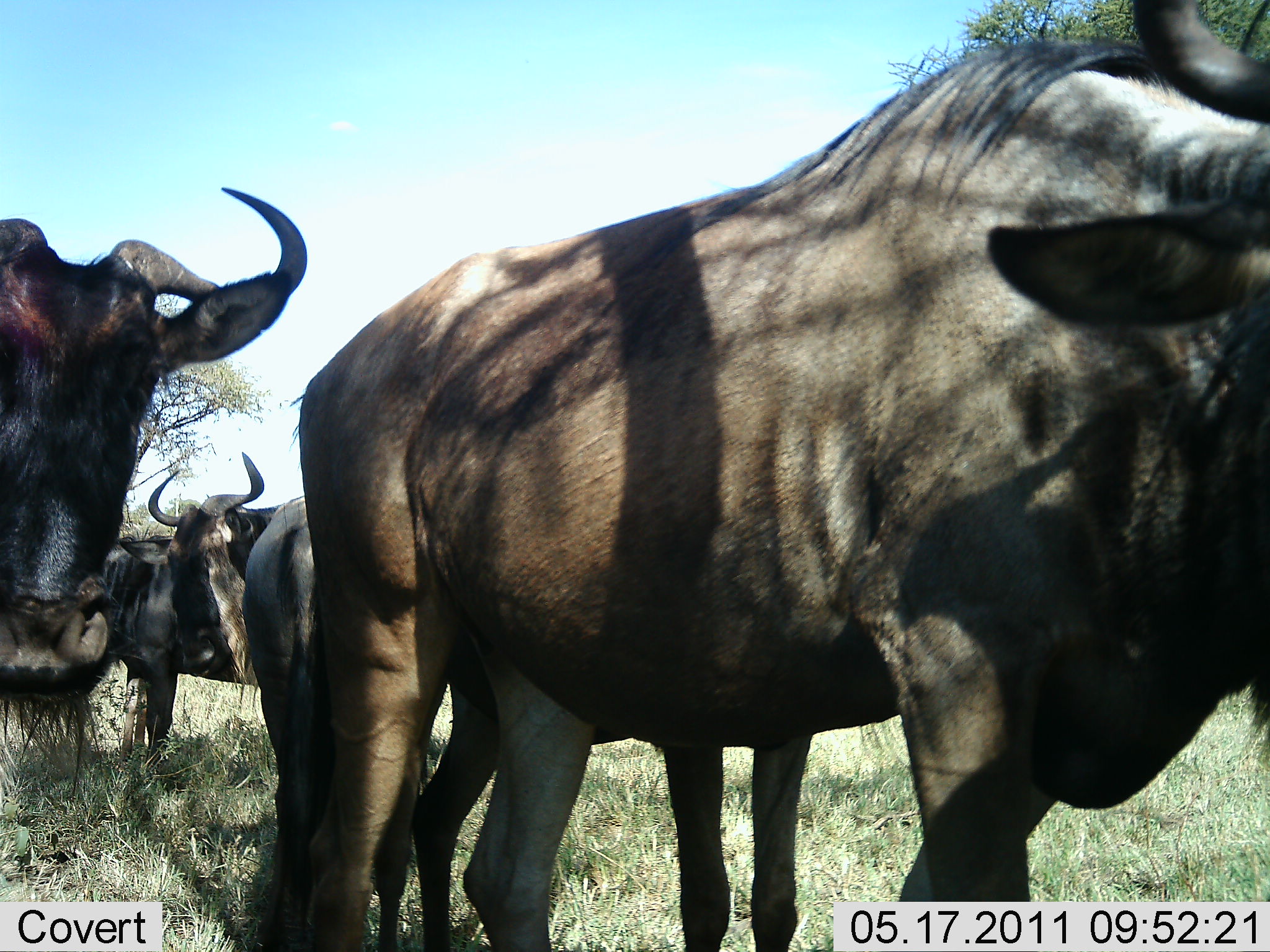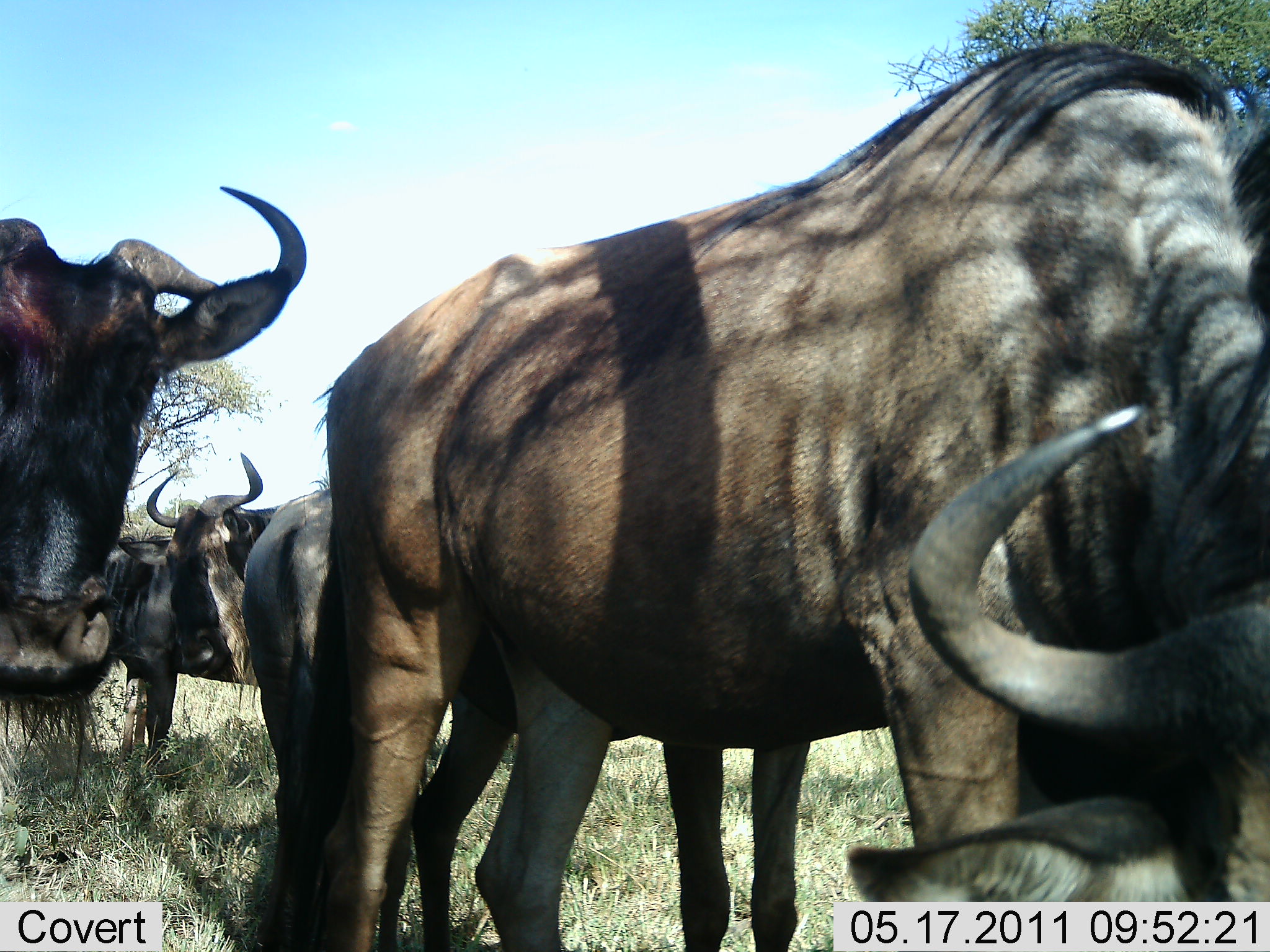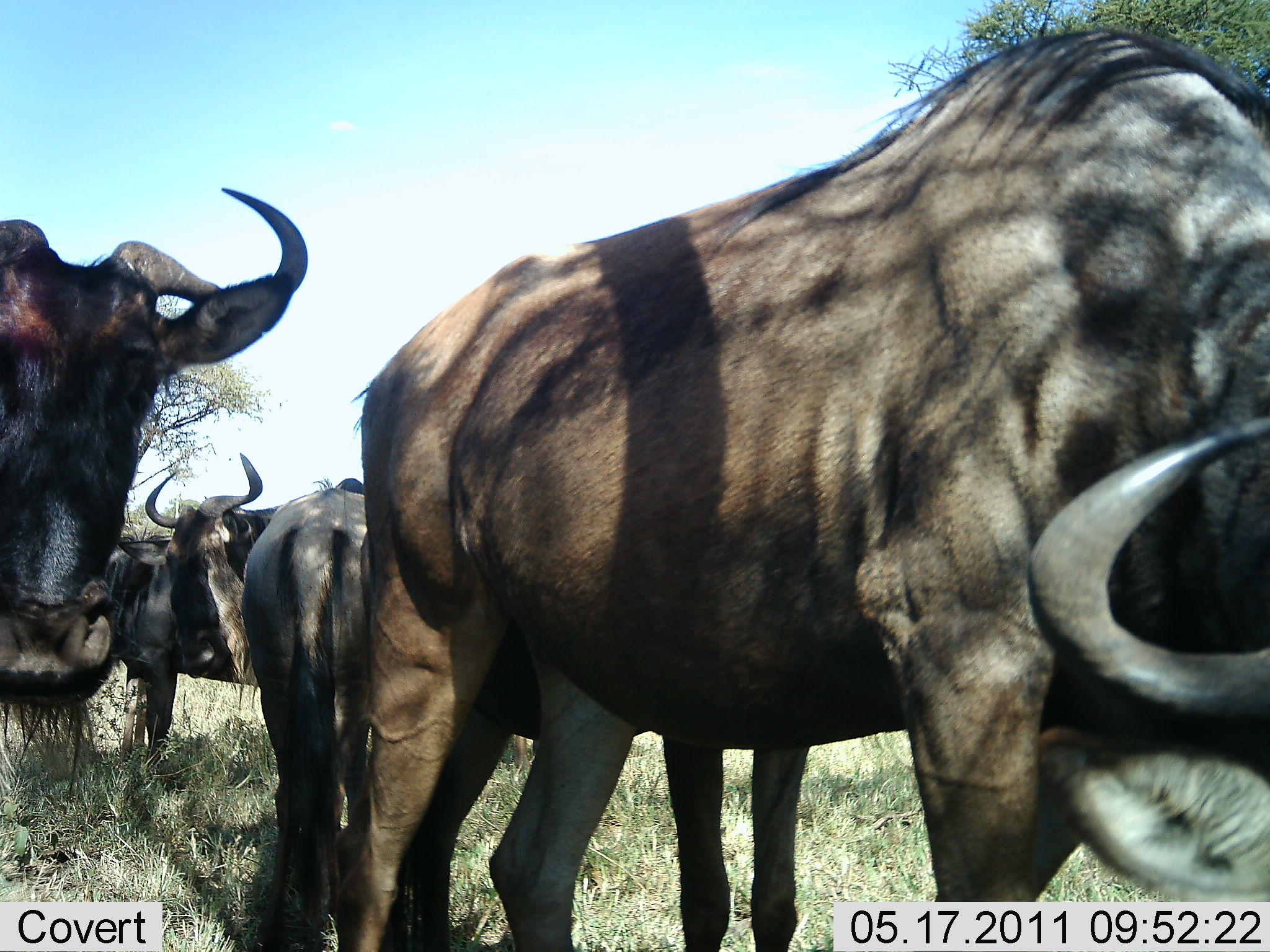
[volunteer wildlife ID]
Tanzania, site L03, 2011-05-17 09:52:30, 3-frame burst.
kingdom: Animalia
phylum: Chordata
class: Mammalia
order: Artiodactyla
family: Bovidae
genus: Connochaetes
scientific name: Connochaetes taurinus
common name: blue wildebeest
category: wildebeest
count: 5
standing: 93%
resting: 7%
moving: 14%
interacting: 7%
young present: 0%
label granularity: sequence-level